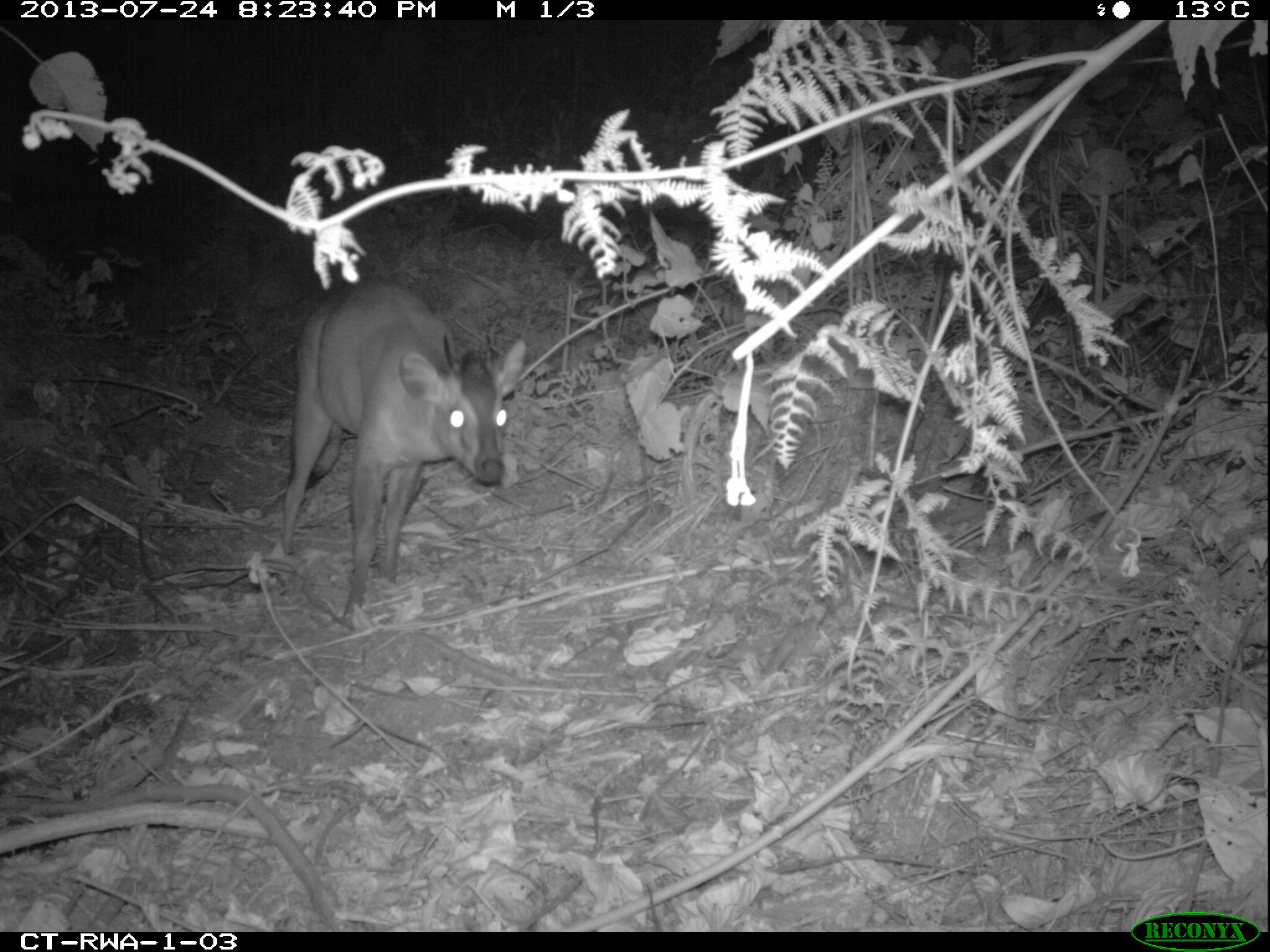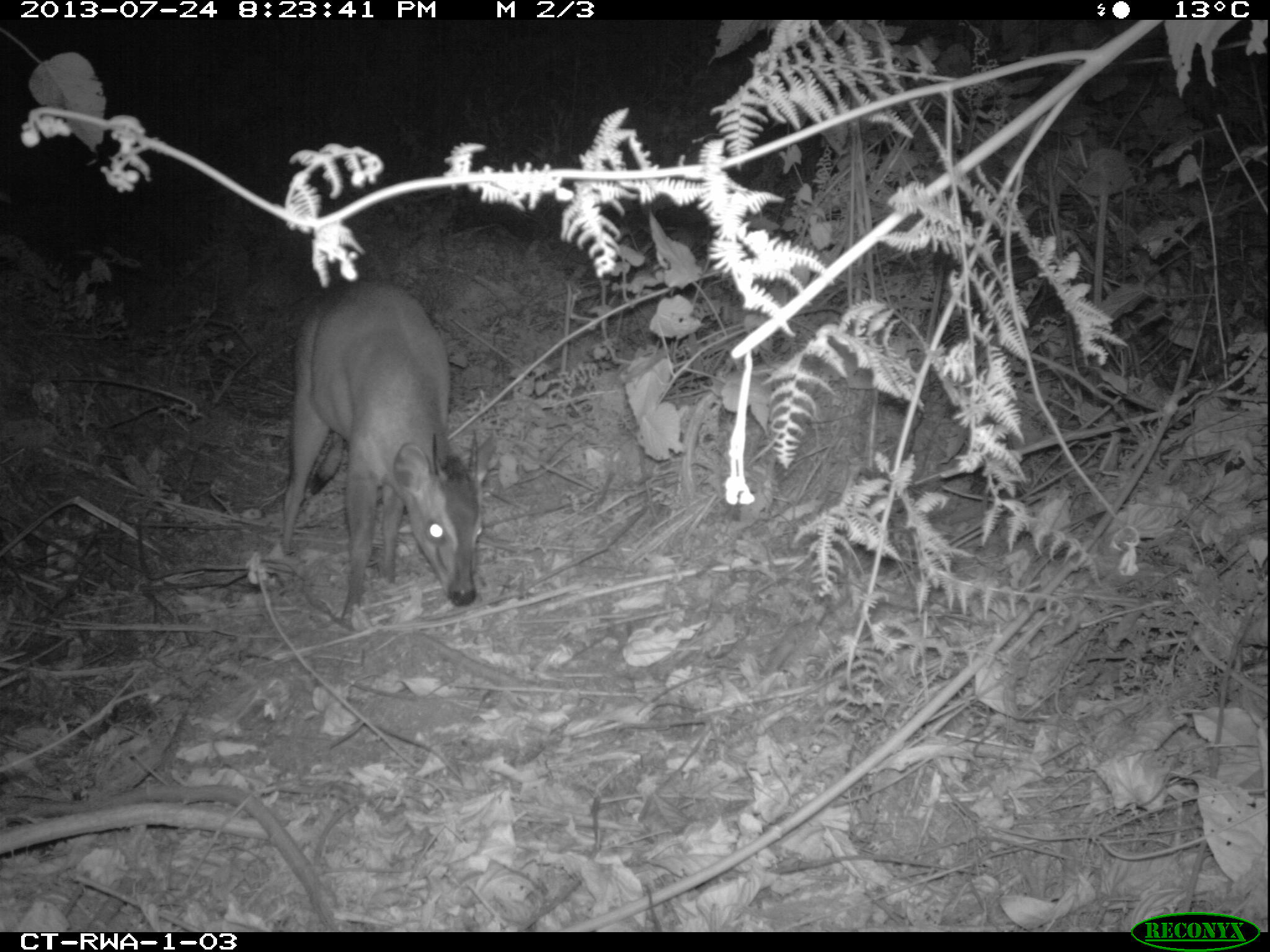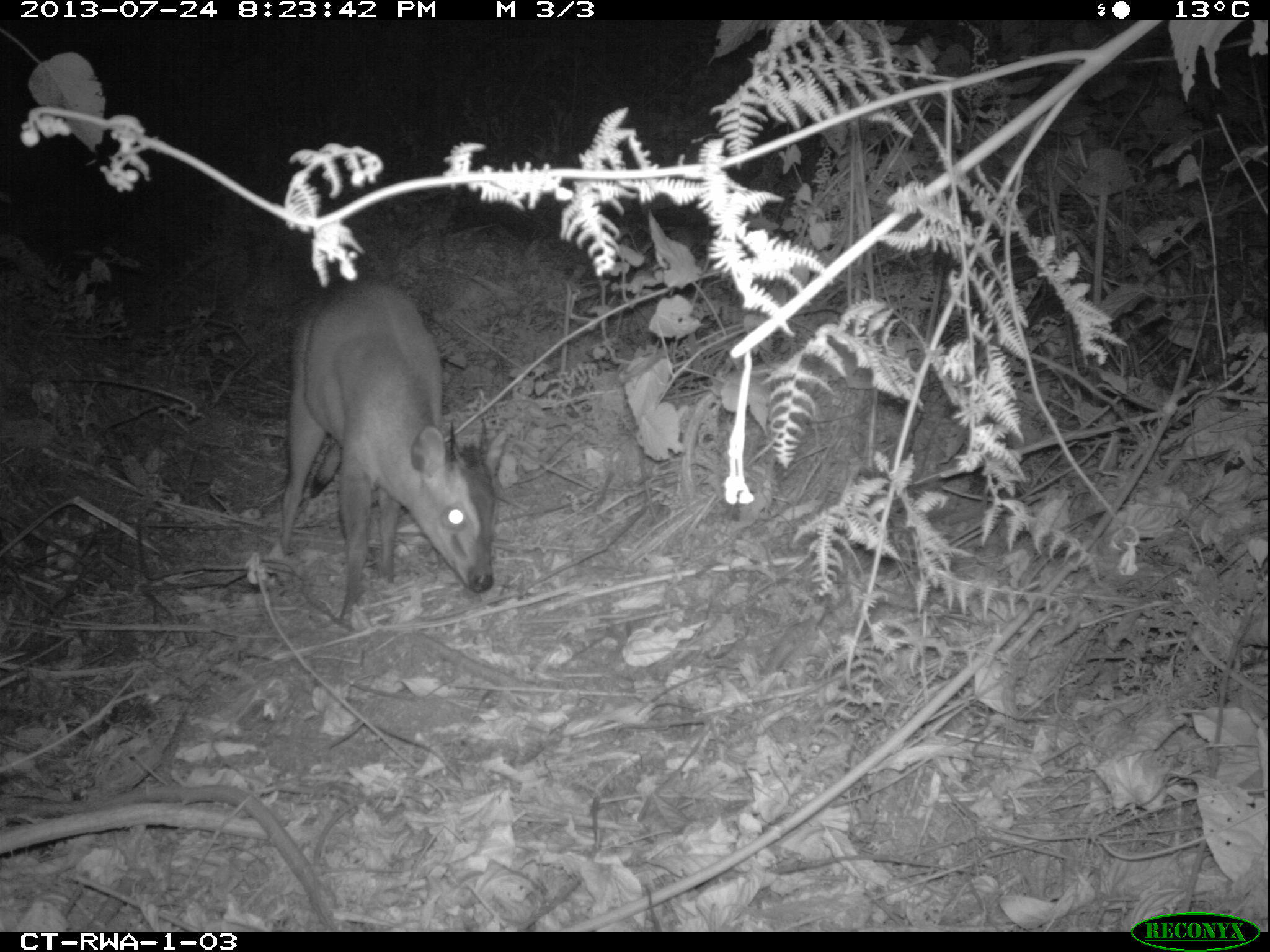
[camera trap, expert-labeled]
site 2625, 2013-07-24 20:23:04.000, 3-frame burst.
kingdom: Animalia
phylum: Chordata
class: Mammalia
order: Artiodactyla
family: Bovidae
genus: Cephalophus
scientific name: Cephalophus nigrifrons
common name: black-fronted duiker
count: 1